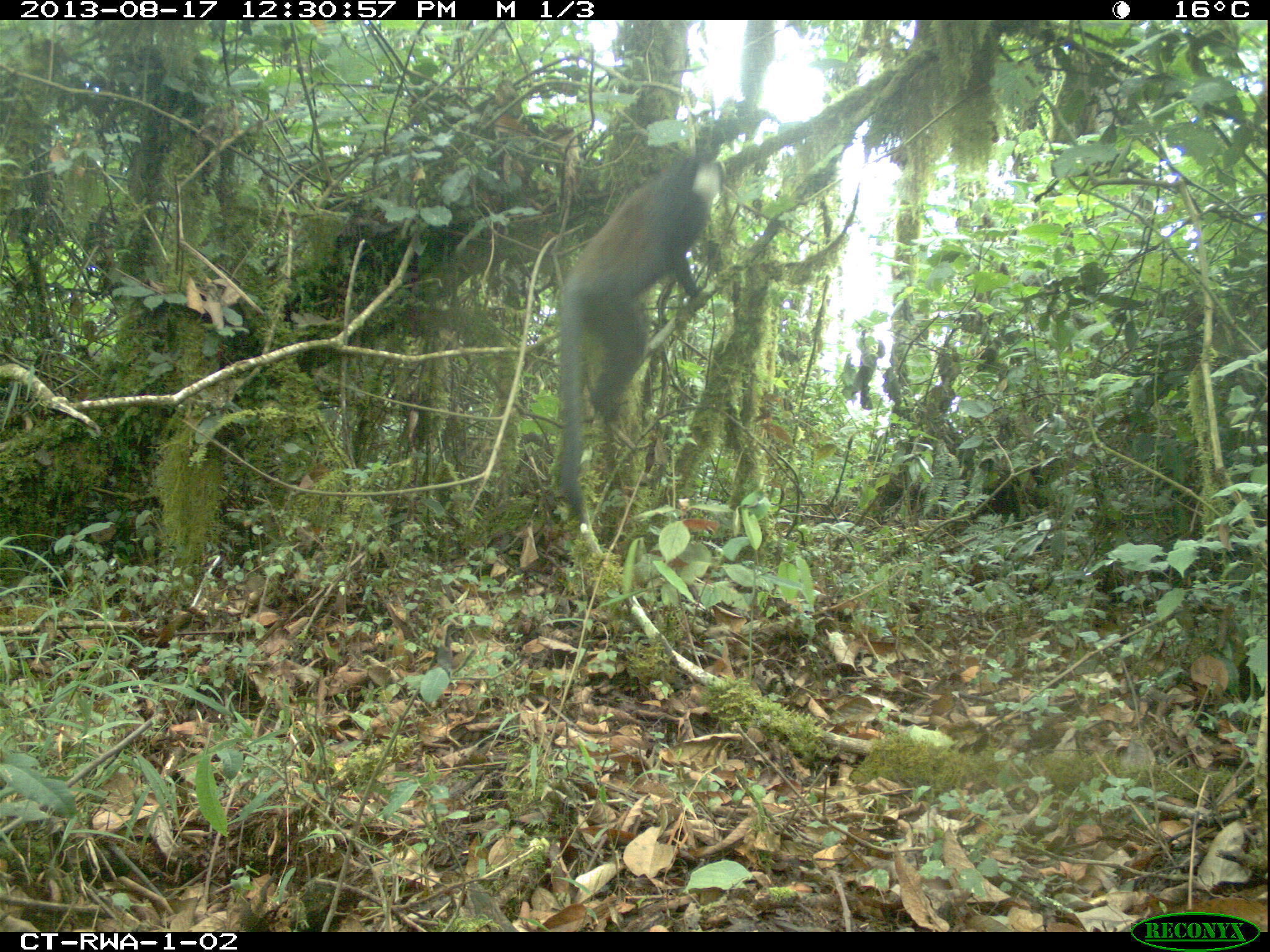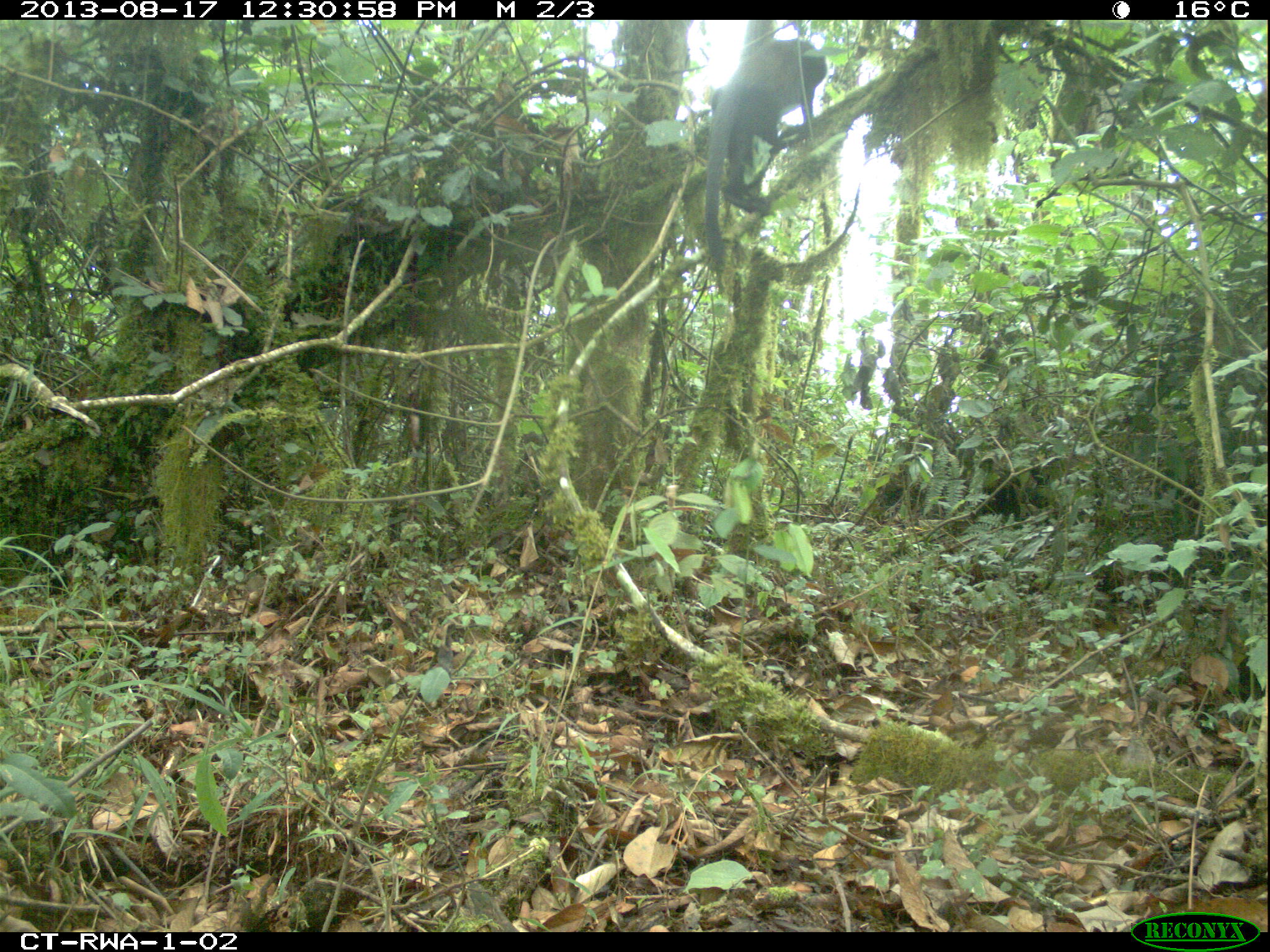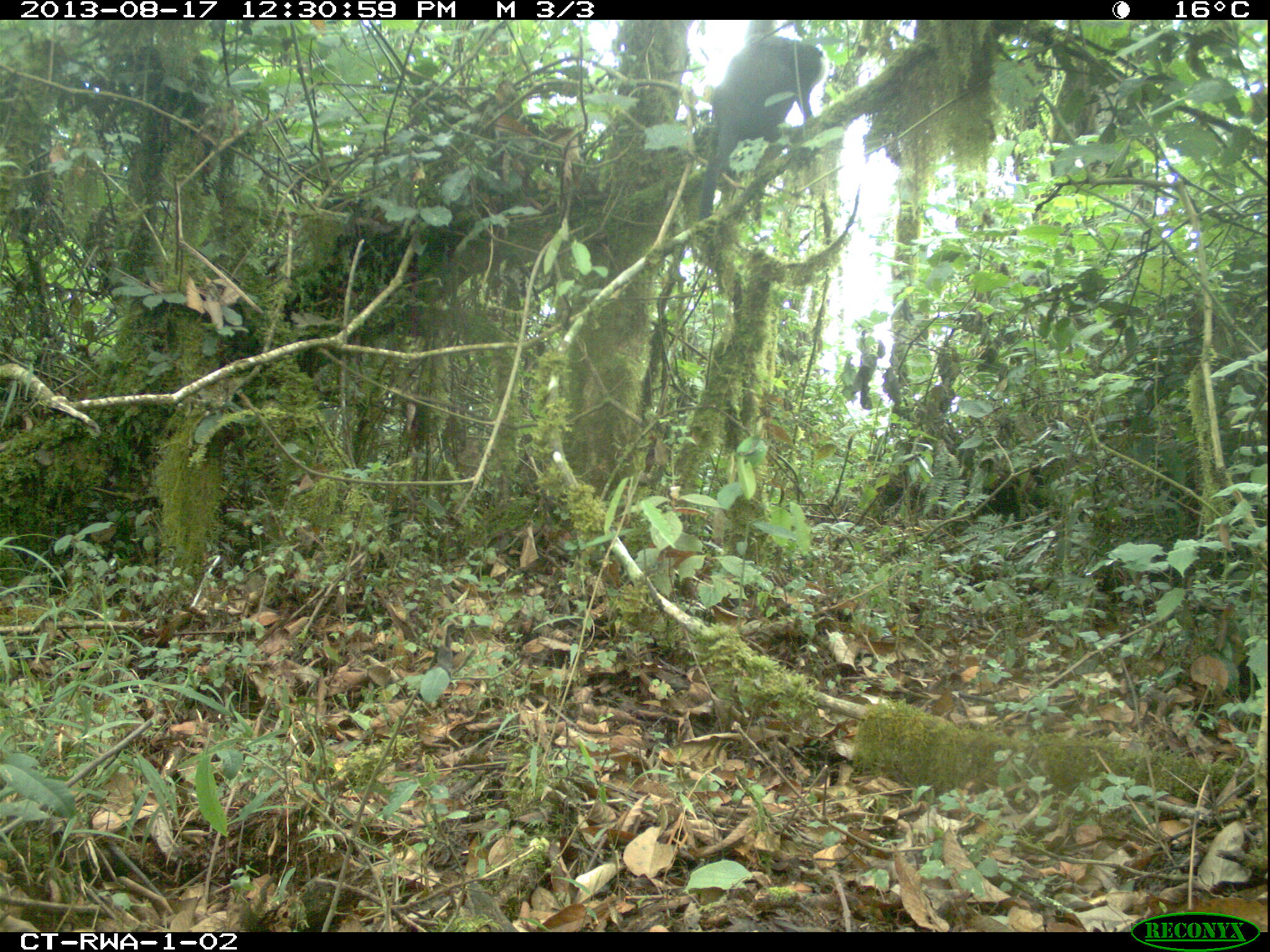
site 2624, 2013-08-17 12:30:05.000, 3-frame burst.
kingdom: Animalia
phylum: Chordata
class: Mammalia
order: Primates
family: Cercopithecidae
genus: Allochrocebus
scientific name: Allochrocebus lhoesti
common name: l'hoest's monkey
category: cercopithecus lhoesti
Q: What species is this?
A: Cercopithecus lhoesti (l'hoest's monkey) (Allochrocebus lhoesti).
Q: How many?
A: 1.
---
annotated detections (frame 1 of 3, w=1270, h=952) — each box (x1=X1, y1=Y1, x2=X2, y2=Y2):
cercopithecus lhoesti: (x1=558, y1=143, x2=727, y2=527)